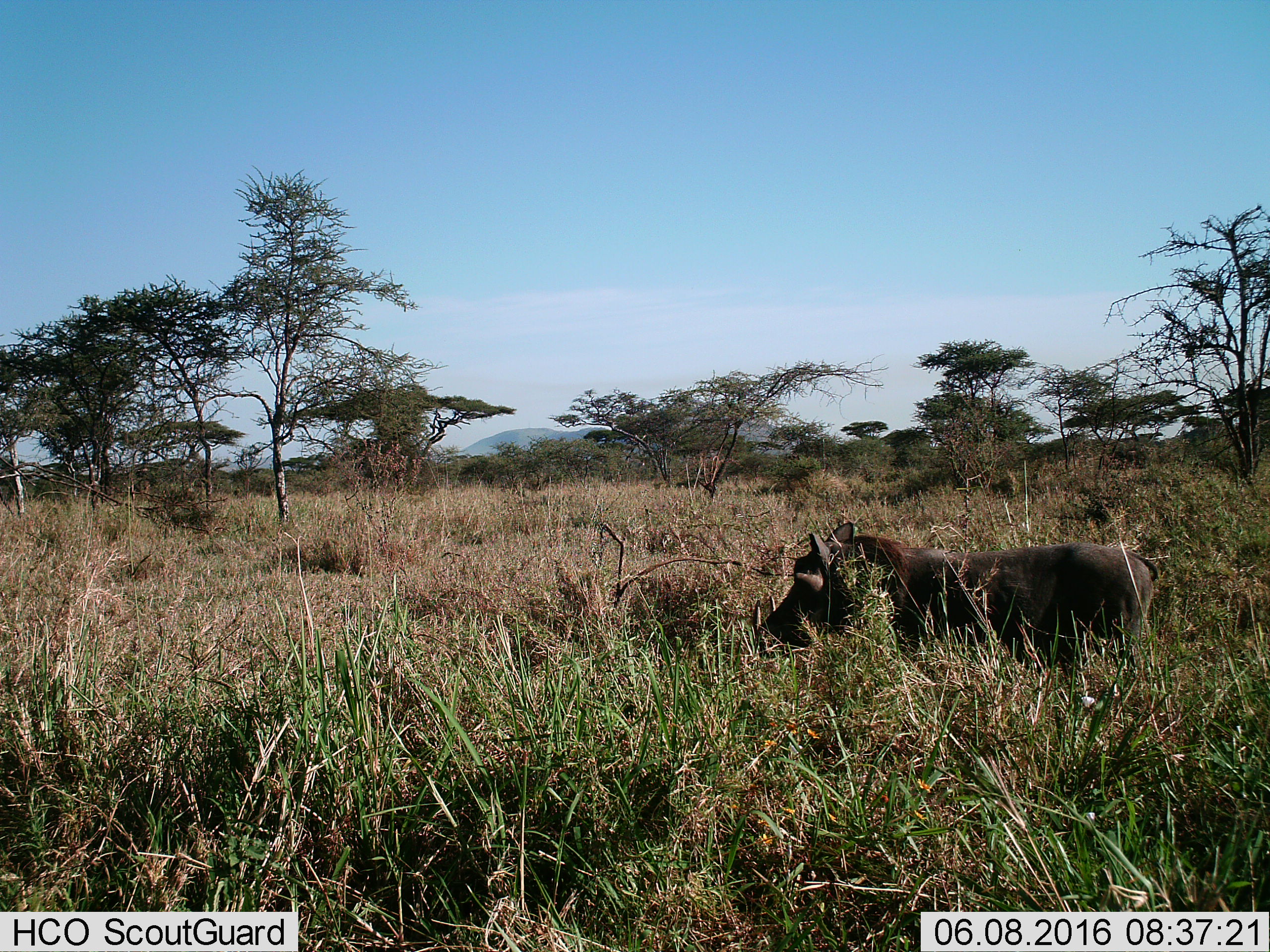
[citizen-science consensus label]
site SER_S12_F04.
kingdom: Animalia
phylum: Chordata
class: Mammalia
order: Artiodactyla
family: Suidae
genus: Phacochoerus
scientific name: Phacochoerus africanus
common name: warthog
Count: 1.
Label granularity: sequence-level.